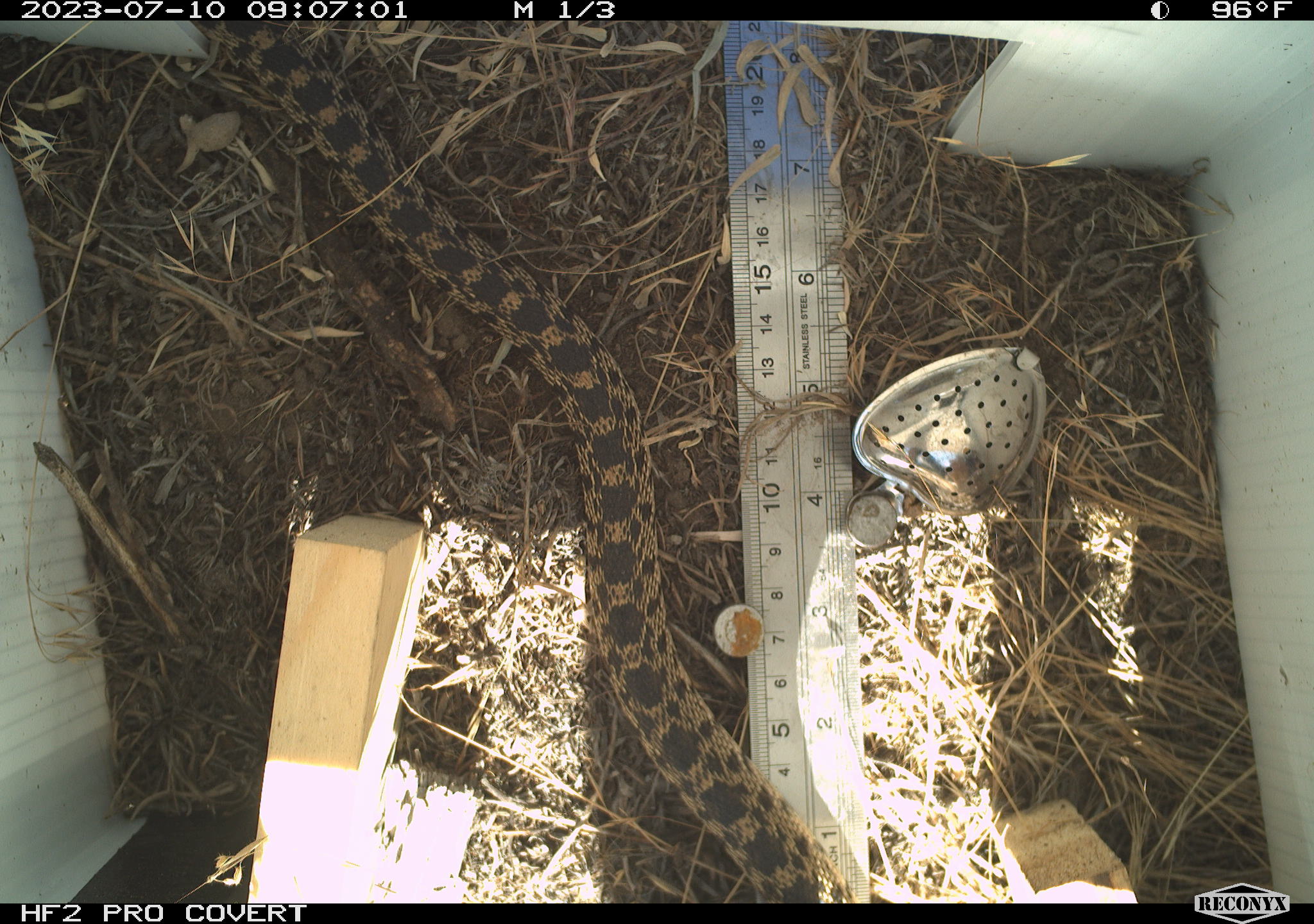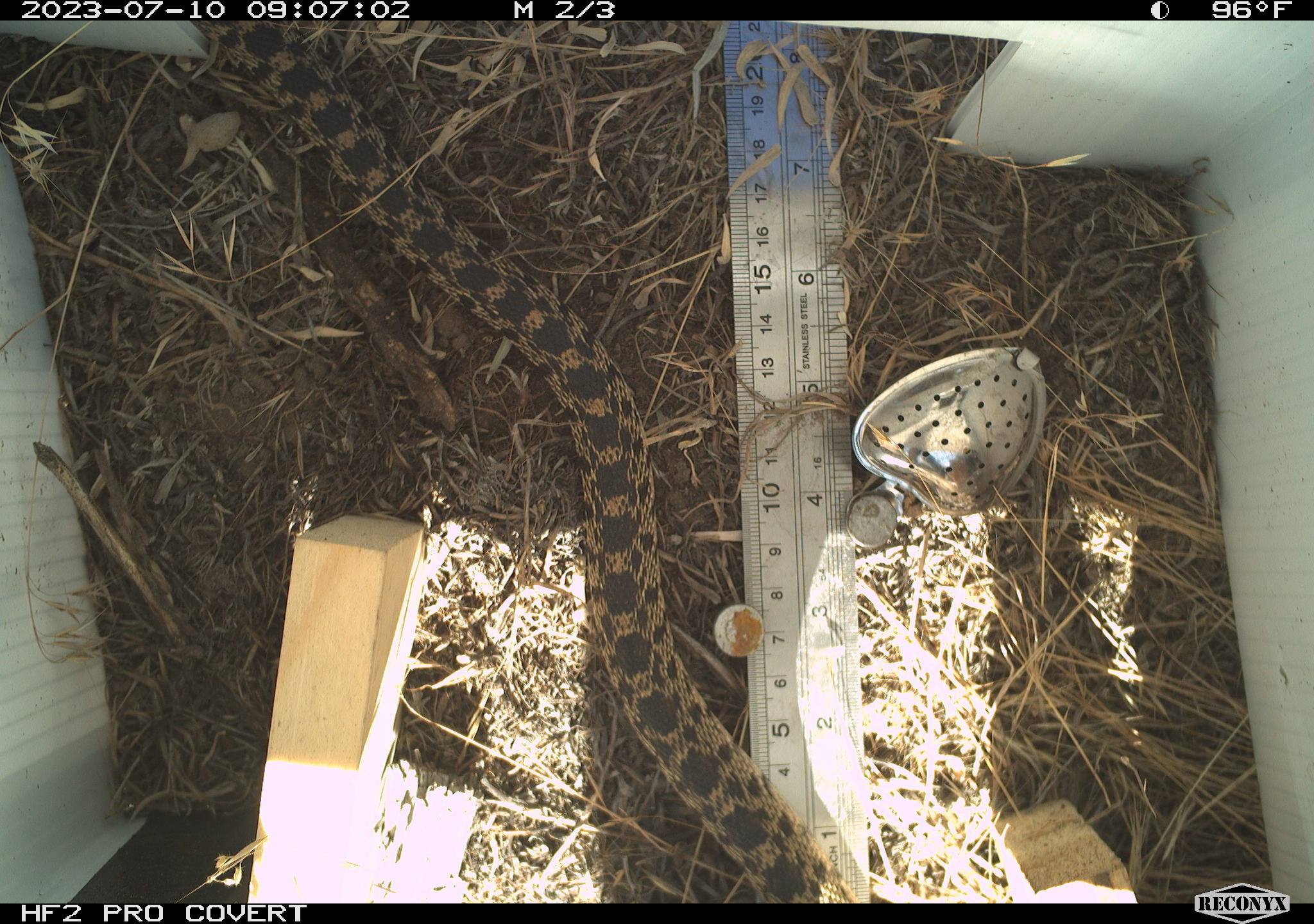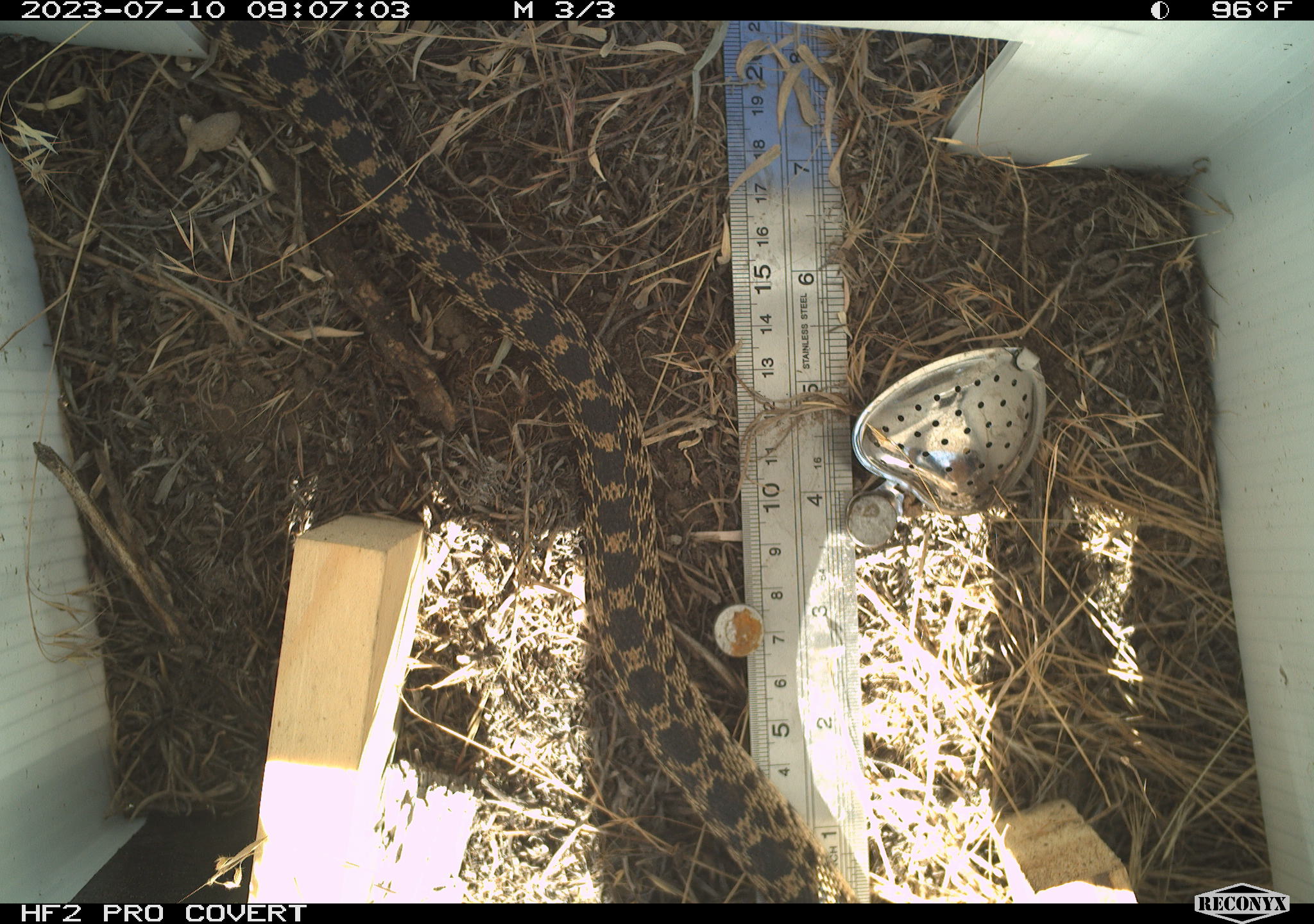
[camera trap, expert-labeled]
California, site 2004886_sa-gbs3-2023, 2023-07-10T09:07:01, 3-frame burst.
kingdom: Animalia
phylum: Chordata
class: Reptilia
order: Squamata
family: Colubridae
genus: Pituophis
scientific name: Pituophis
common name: bullsnakes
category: pituophis species